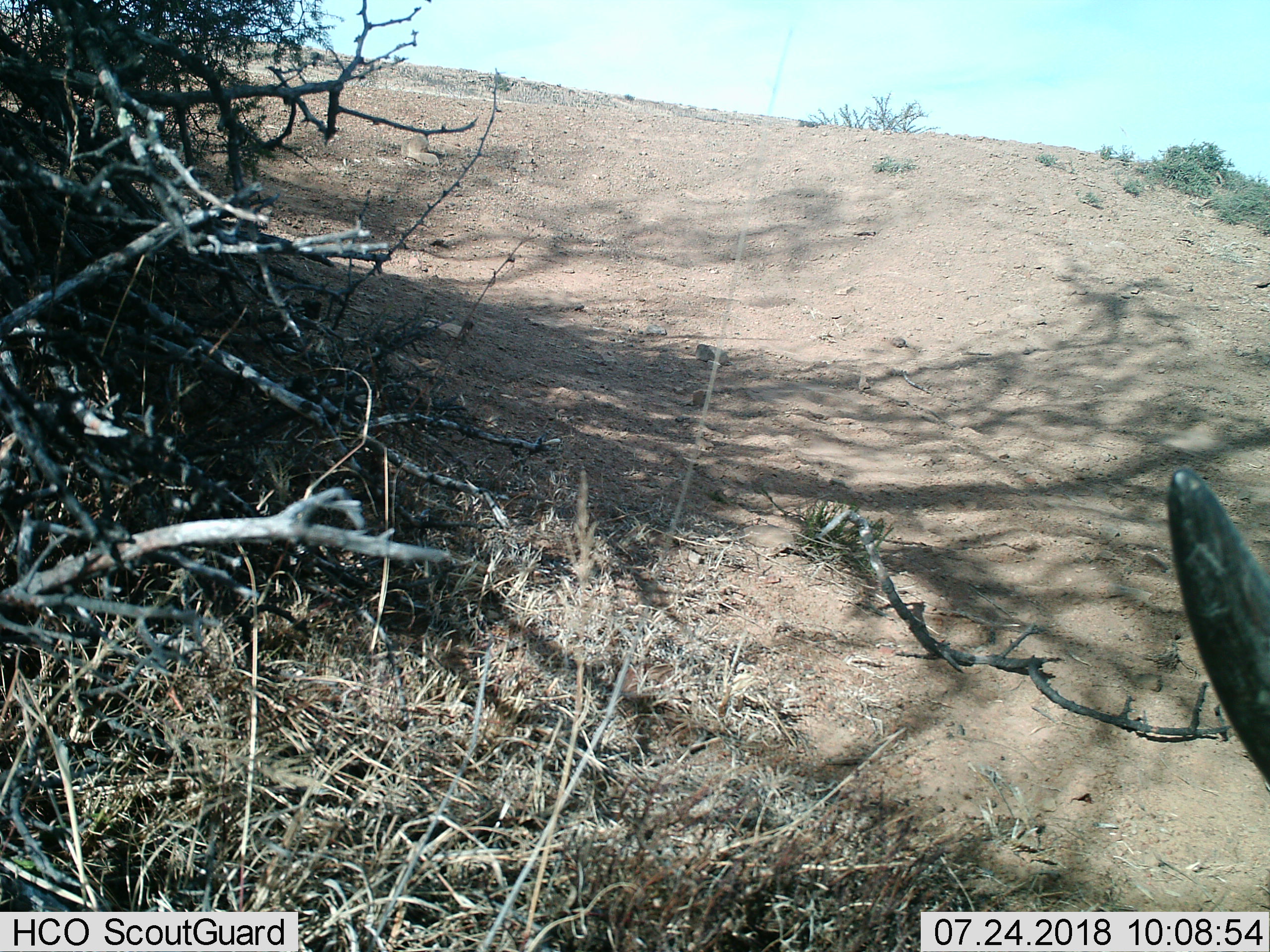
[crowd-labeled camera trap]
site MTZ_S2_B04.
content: unidentified animal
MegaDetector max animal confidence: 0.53